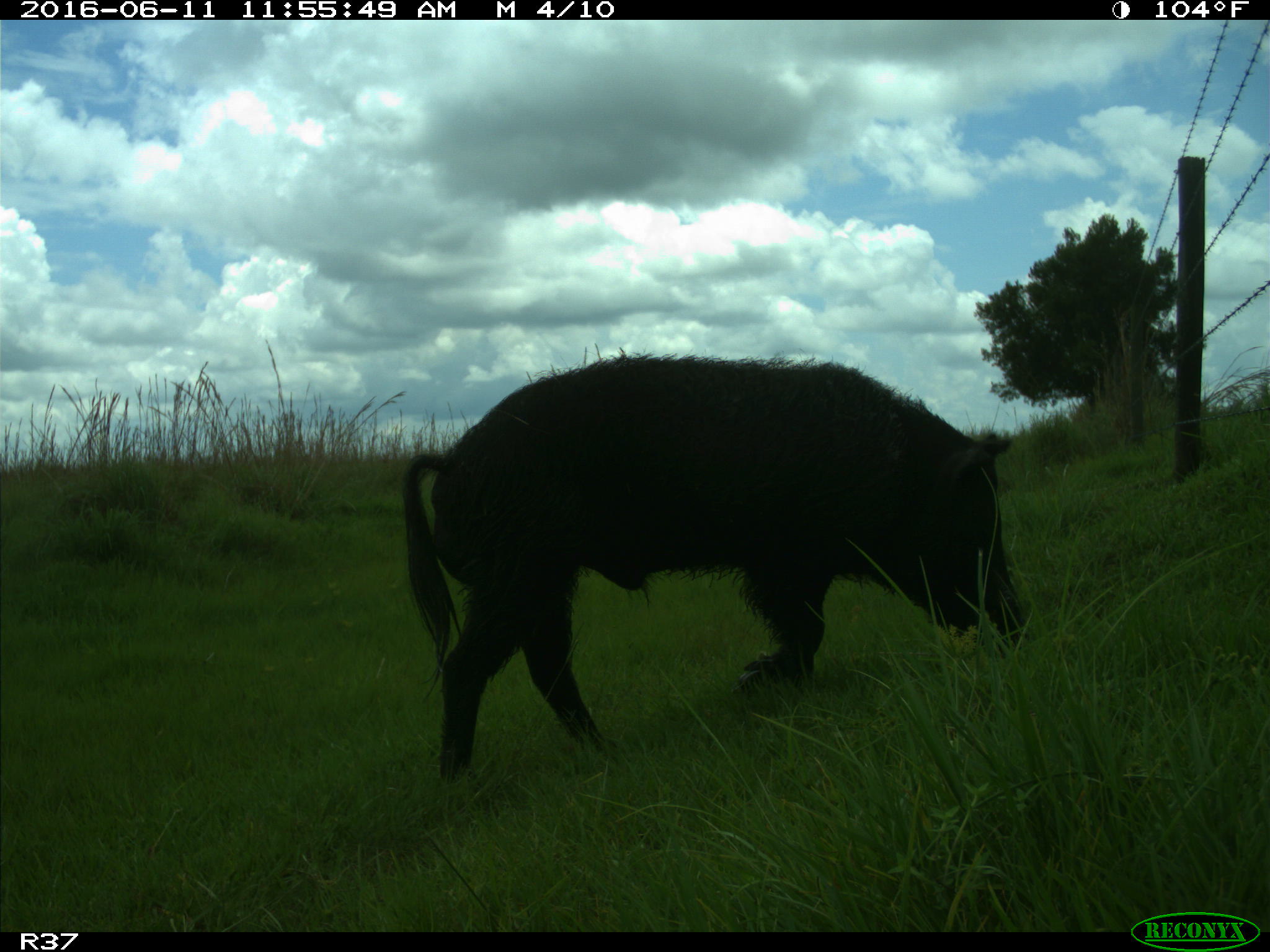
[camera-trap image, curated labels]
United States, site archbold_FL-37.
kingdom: Animalia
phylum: Chordata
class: Mammalia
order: Artiodactyla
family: Suidae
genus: Sus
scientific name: Sus scrofa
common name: wild boar